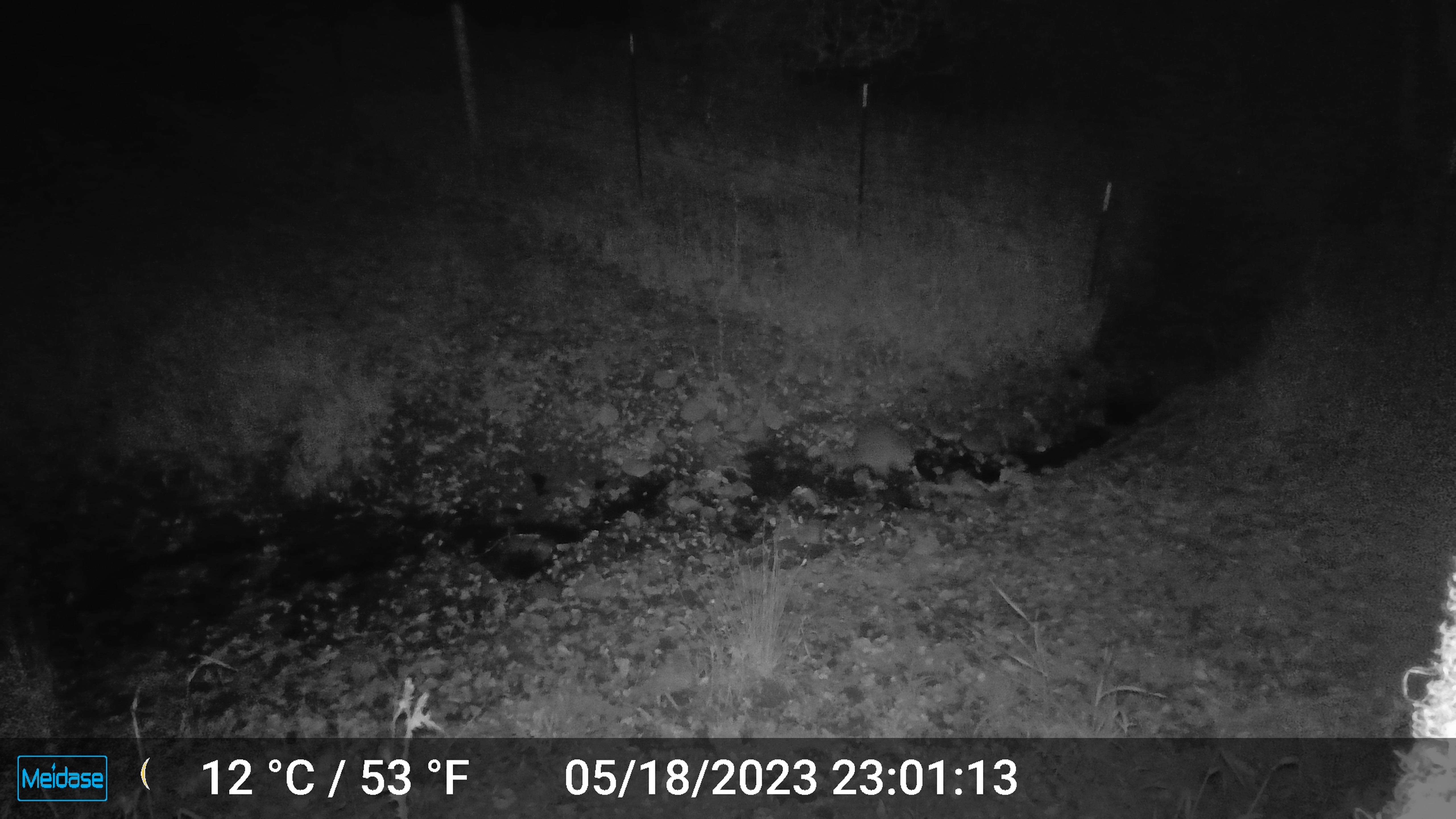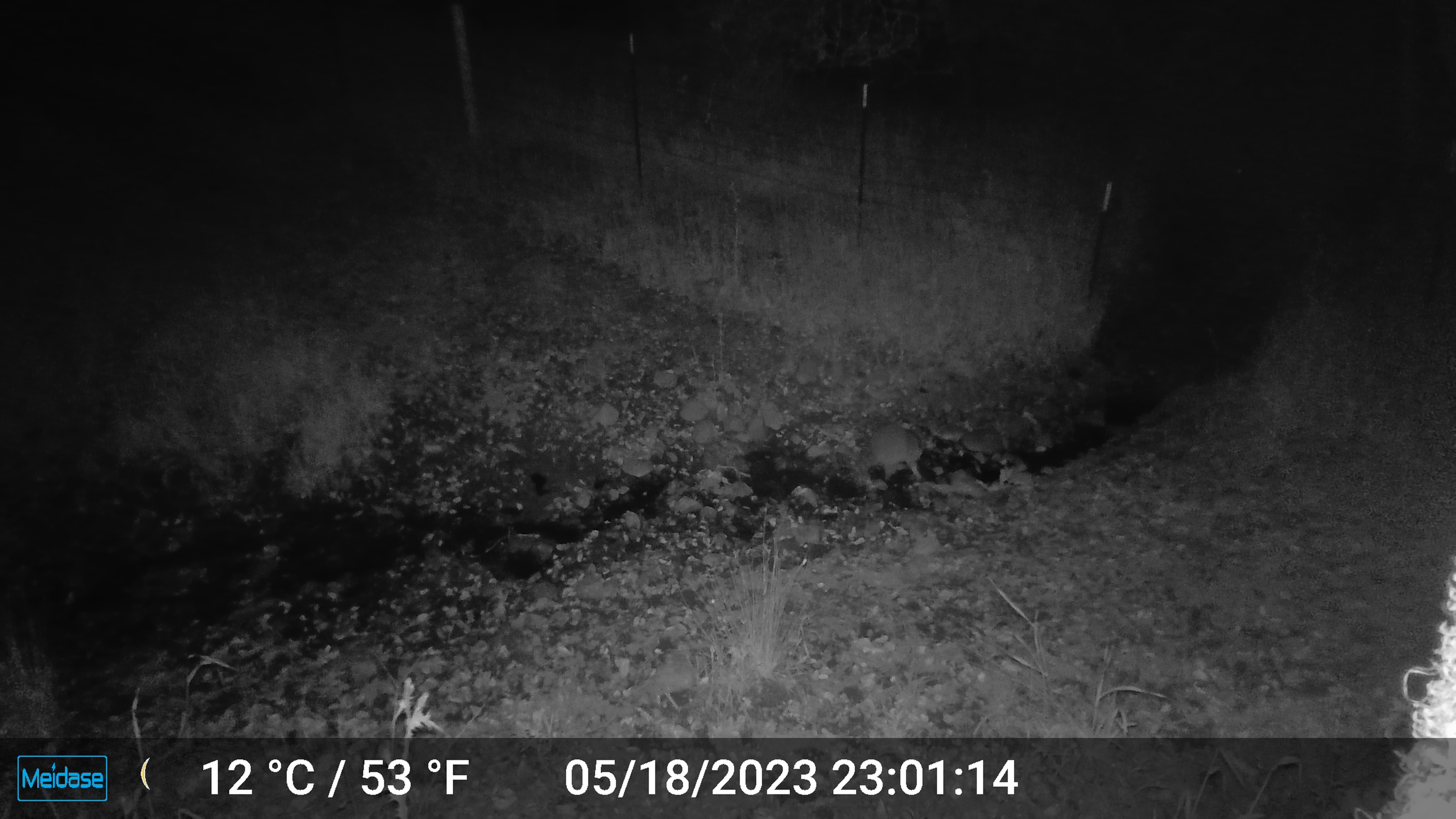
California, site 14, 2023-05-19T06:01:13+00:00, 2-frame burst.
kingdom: Animalia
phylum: Chordata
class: Mammalia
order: Carnivora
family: Procyonidae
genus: Procyon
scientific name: Procyon lotor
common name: raccoon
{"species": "raccoon (Procyon lotor)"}